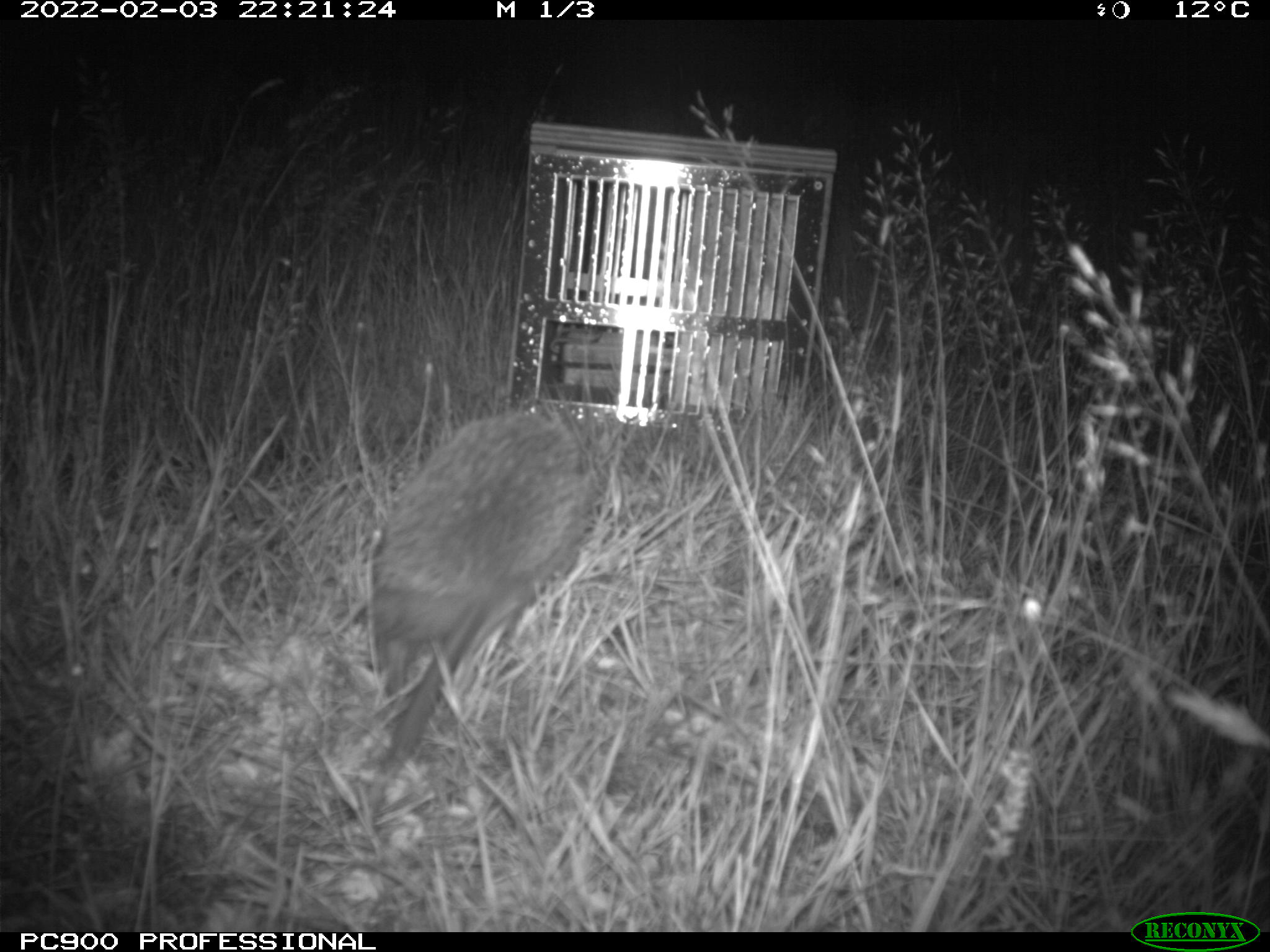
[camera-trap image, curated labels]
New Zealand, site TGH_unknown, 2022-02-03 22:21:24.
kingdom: Animalia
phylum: Chordata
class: Mammalia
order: Eulipotyphla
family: Erinaceidae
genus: Erinaceus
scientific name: Erinaceus europaeus europaeus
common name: european hedgehog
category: hedgehog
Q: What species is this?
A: Hedgehog (european hedgehog) (Erinaceus europaeus europaeus).